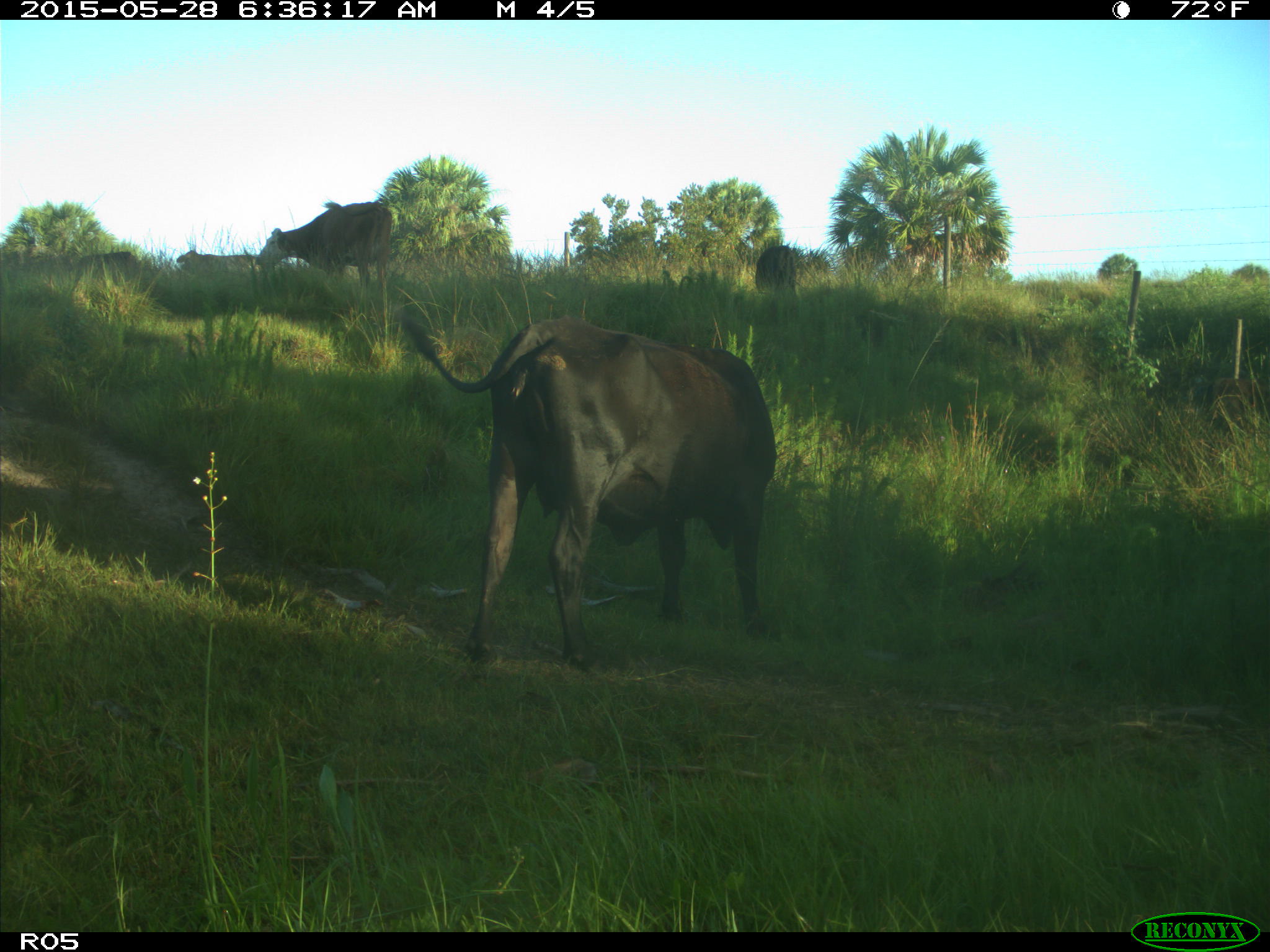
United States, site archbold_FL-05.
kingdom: Animalia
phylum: Chordata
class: Mammalia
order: Artiodactyla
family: Bovidae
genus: Bos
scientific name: Bos taurus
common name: domestic cow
Bos taurus (domestic cow).